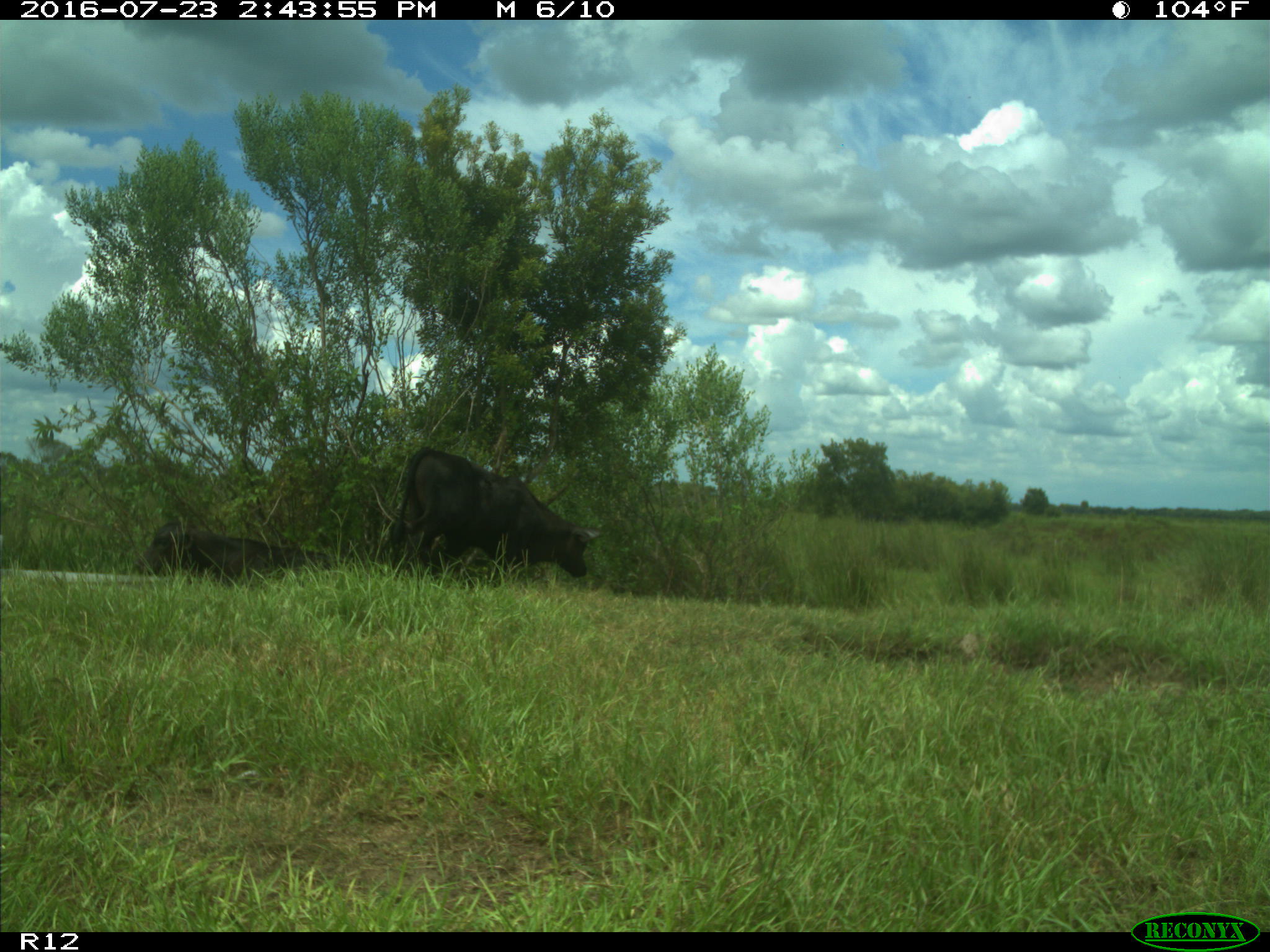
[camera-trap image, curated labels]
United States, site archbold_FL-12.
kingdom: Animalia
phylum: Chordata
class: Mammalia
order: Artiodactyla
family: Bovidae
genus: Bos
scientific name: Bos taurus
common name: domestic cow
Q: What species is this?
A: Bos taurus (domestic cow).